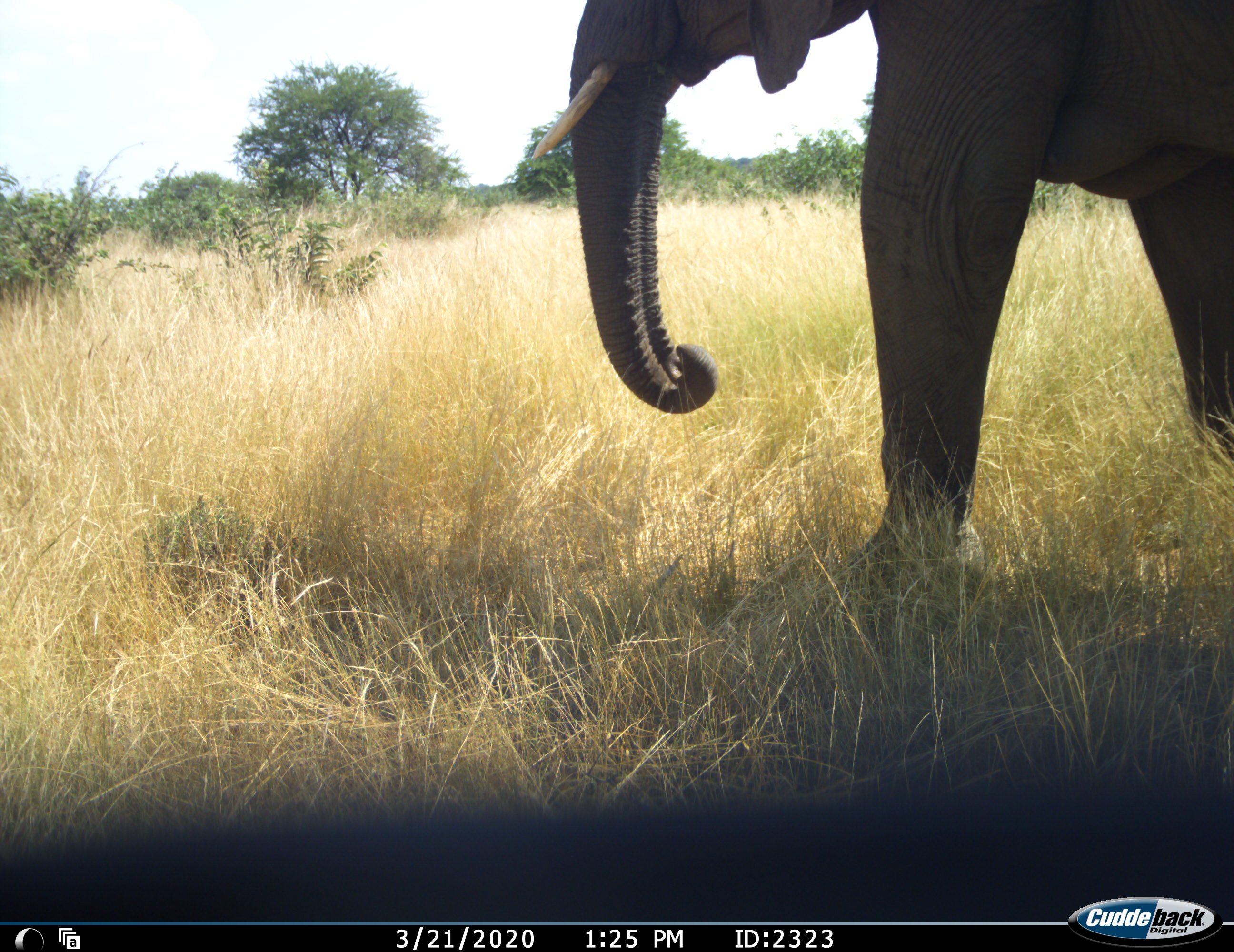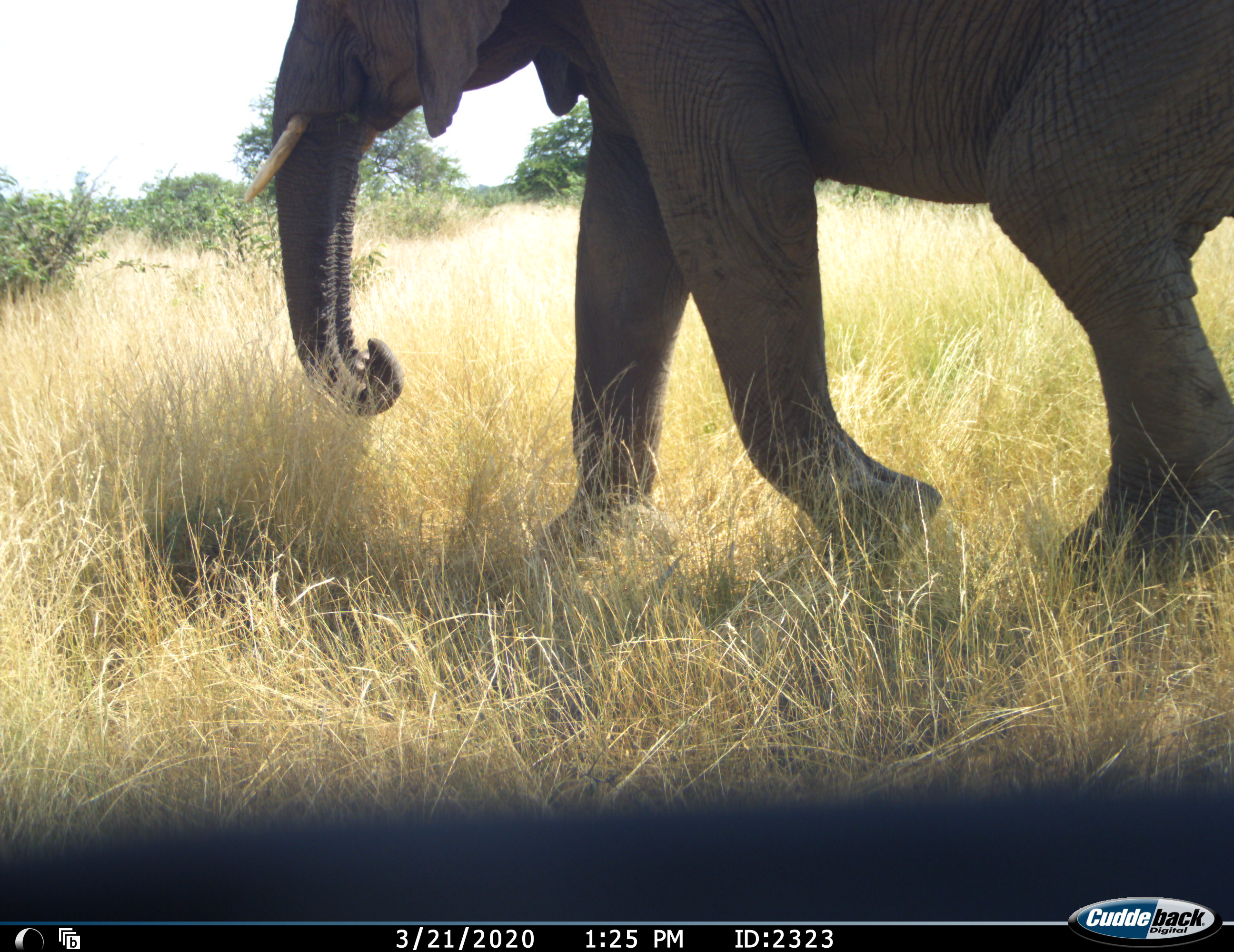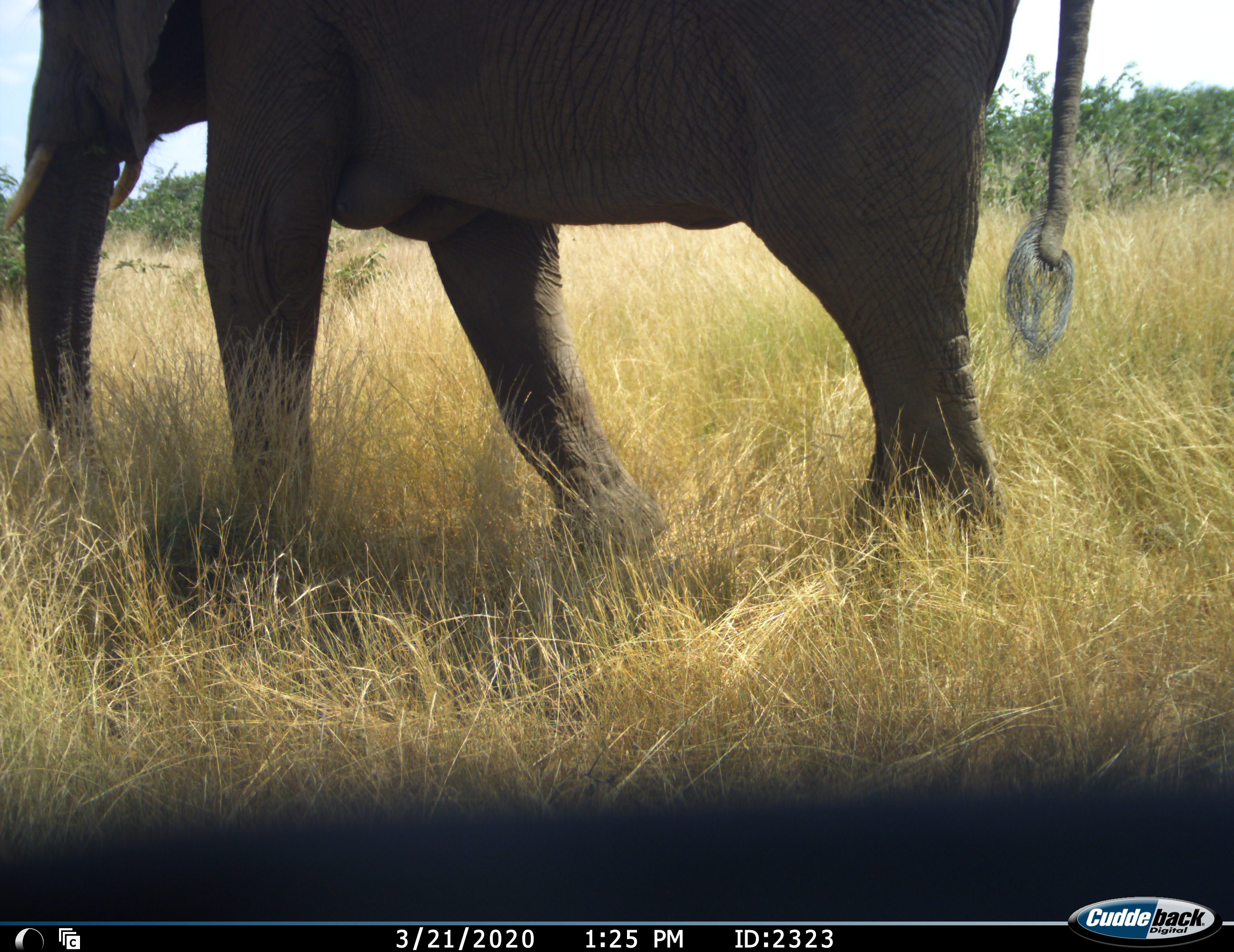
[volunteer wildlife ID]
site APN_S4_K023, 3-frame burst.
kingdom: Animalia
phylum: Chordata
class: Mammalia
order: Proboscidea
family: Elephantidae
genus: Loxodonta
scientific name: Loxodonta africana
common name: african bush elephant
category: elephant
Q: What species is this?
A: Elephant (african bush elephant) (Loxodonta africana).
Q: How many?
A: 1.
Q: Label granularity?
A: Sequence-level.